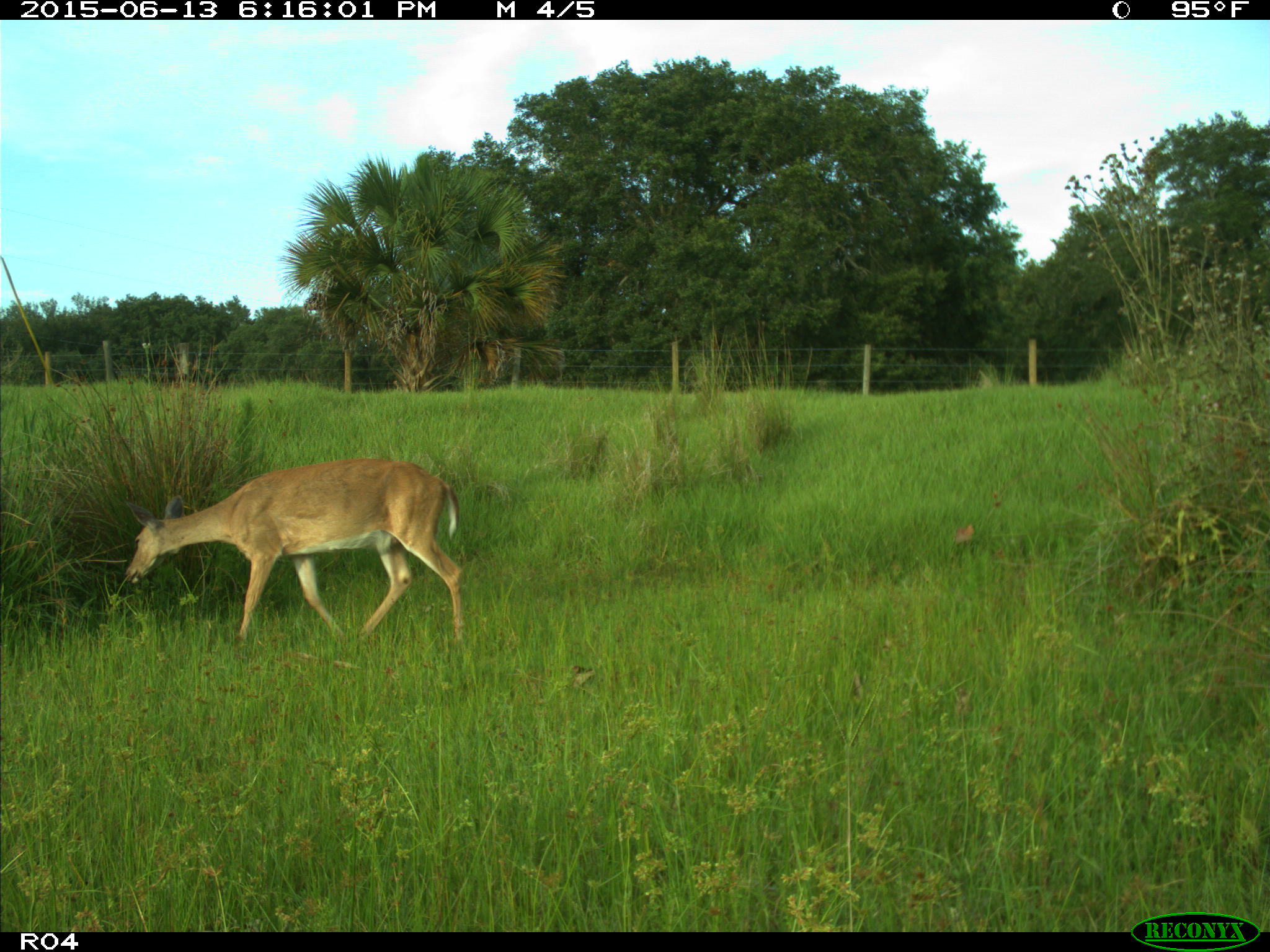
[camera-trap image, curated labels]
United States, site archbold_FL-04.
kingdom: Animalia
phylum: Chordata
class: Mammalia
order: Artiodactyla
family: Cervidae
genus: Odocoileus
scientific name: Odocoileus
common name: deer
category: unidentified deer